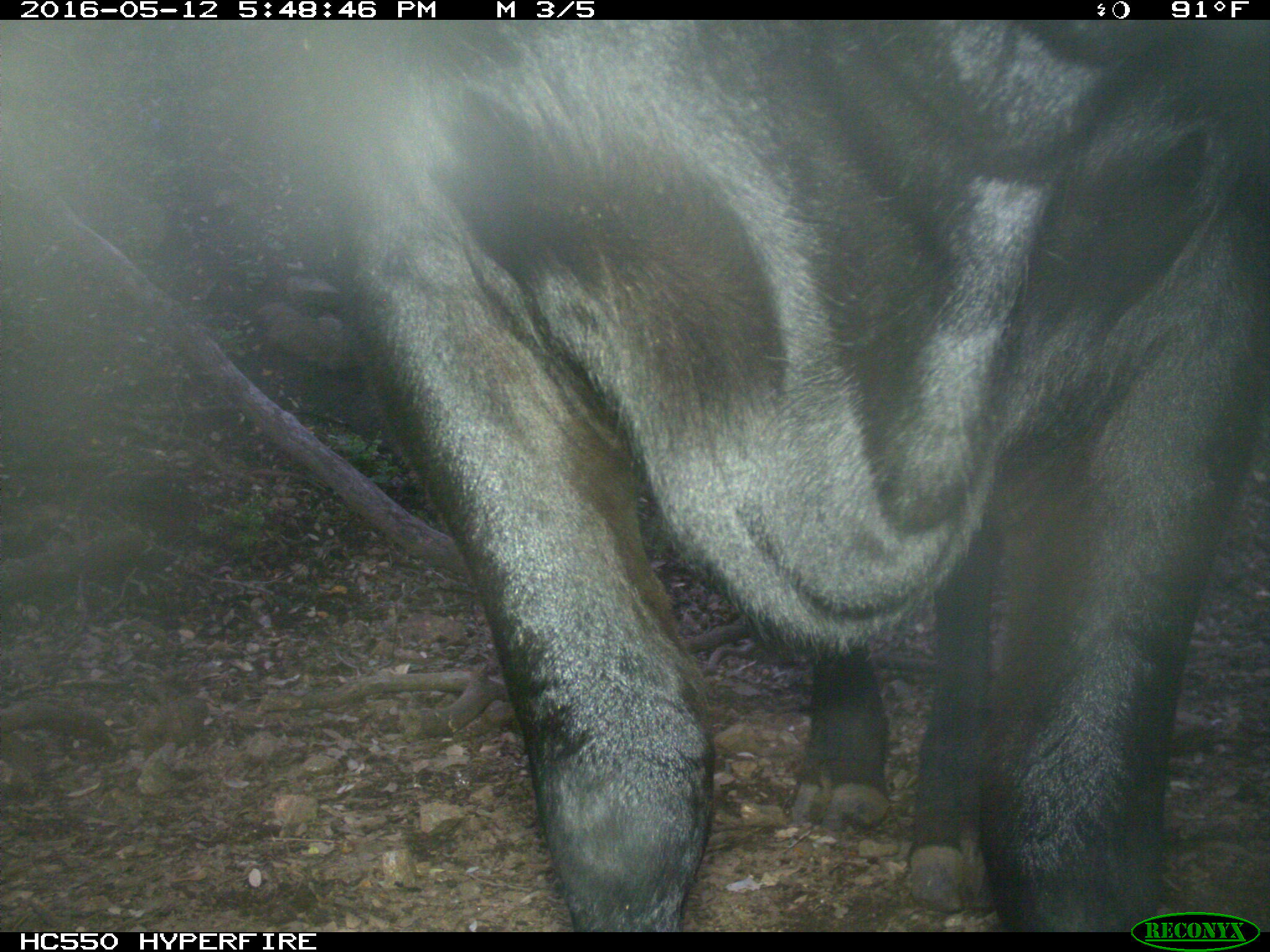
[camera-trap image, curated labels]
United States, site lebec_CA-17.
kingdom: Animalia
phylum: Chordata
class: Mammalia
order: Artiodactyla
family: Bovidae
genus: Bos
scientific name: Bos taurus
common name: domestic cow